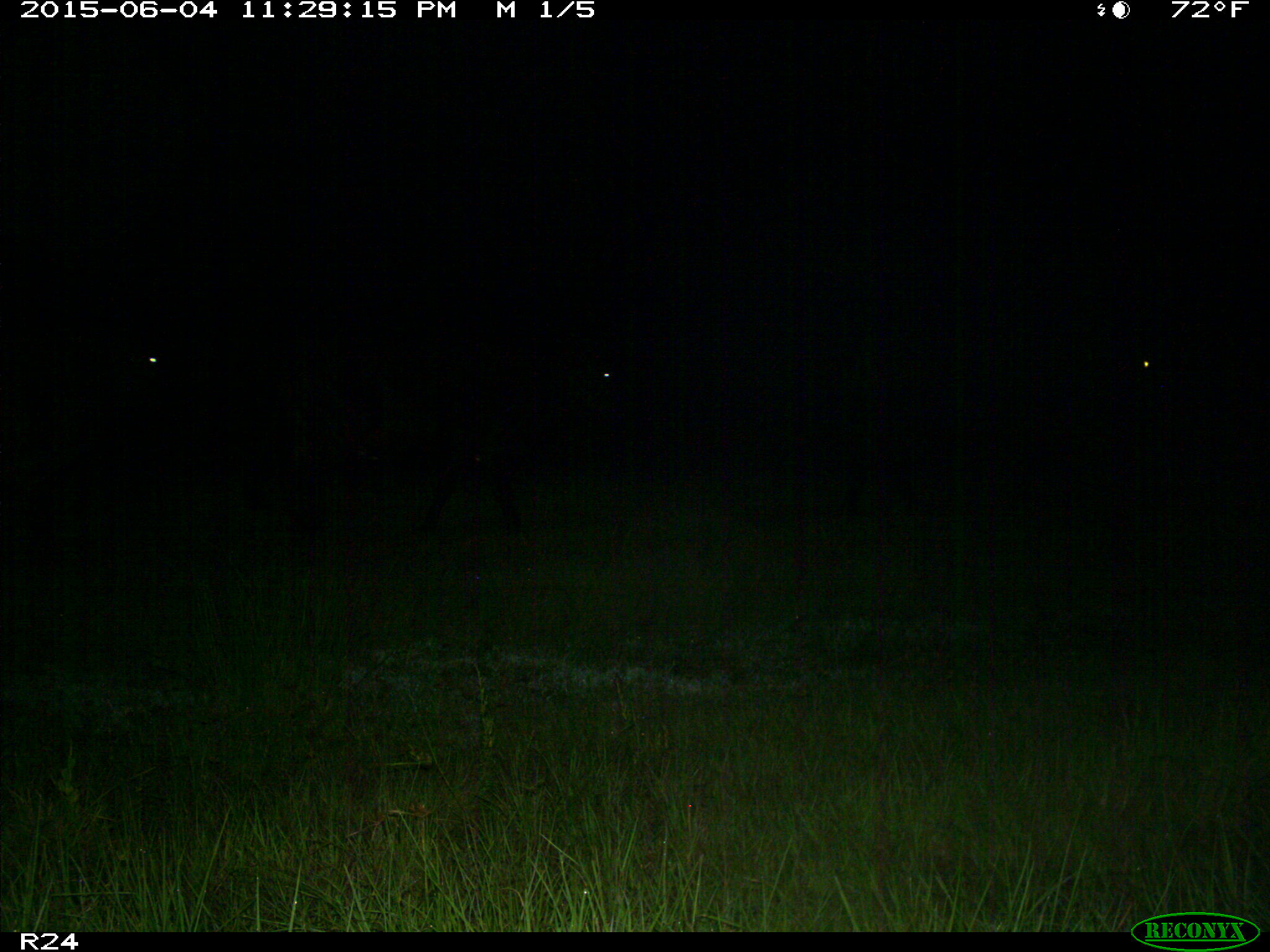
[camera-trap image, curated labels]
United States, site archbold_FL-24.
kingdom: Animalia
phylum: Chordata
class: Mammalia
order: Artiodactyla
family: Bovidae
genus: Bos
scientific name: Bos taurus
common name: domestic cow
Bos taurus (domestic cow).